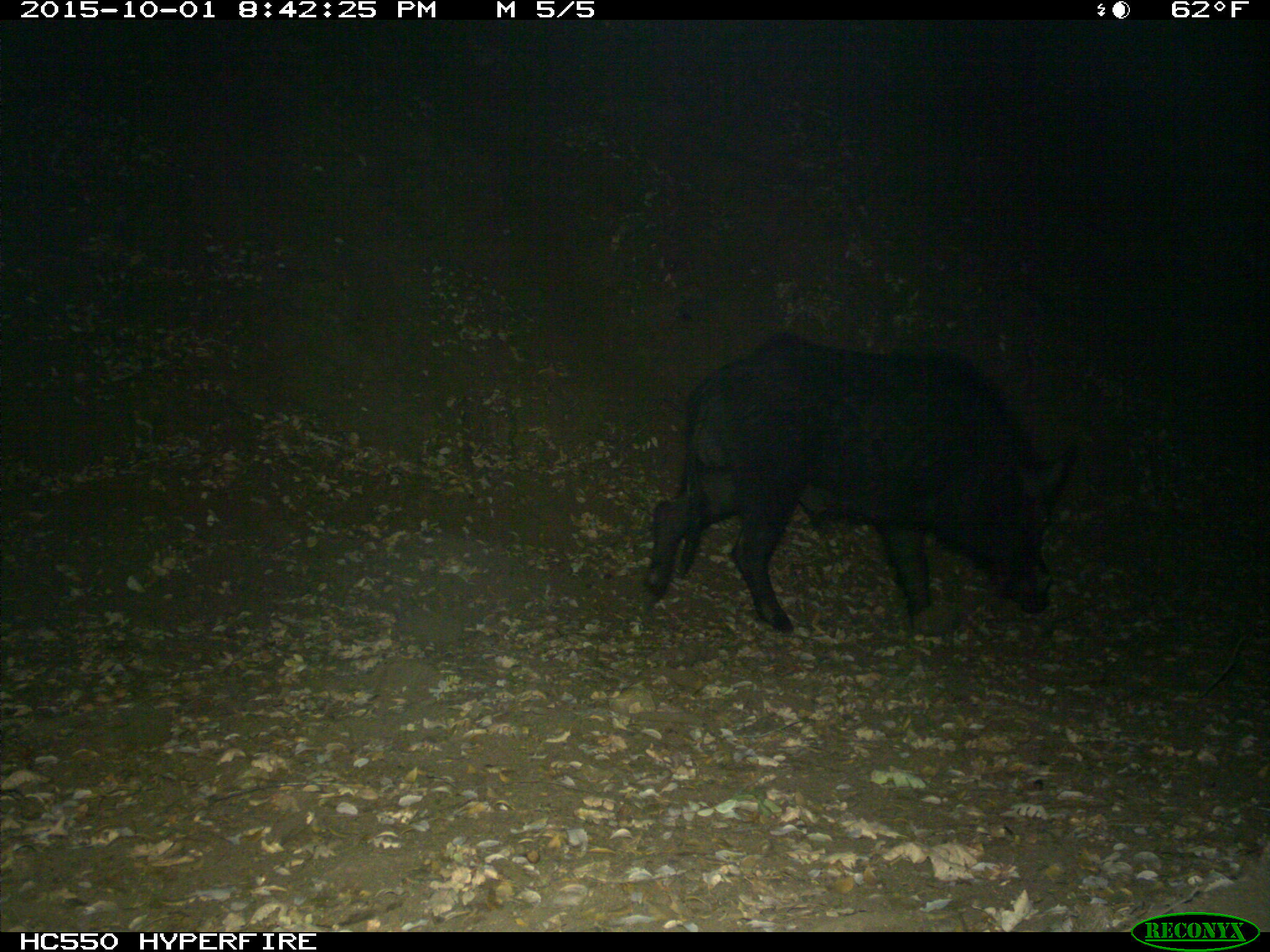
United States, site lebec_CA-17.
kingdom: Animalia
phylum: Chordata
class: Mammalia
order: Artiodactyla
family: Suidae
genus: Sus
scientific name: Sus scrofa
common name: wild boar